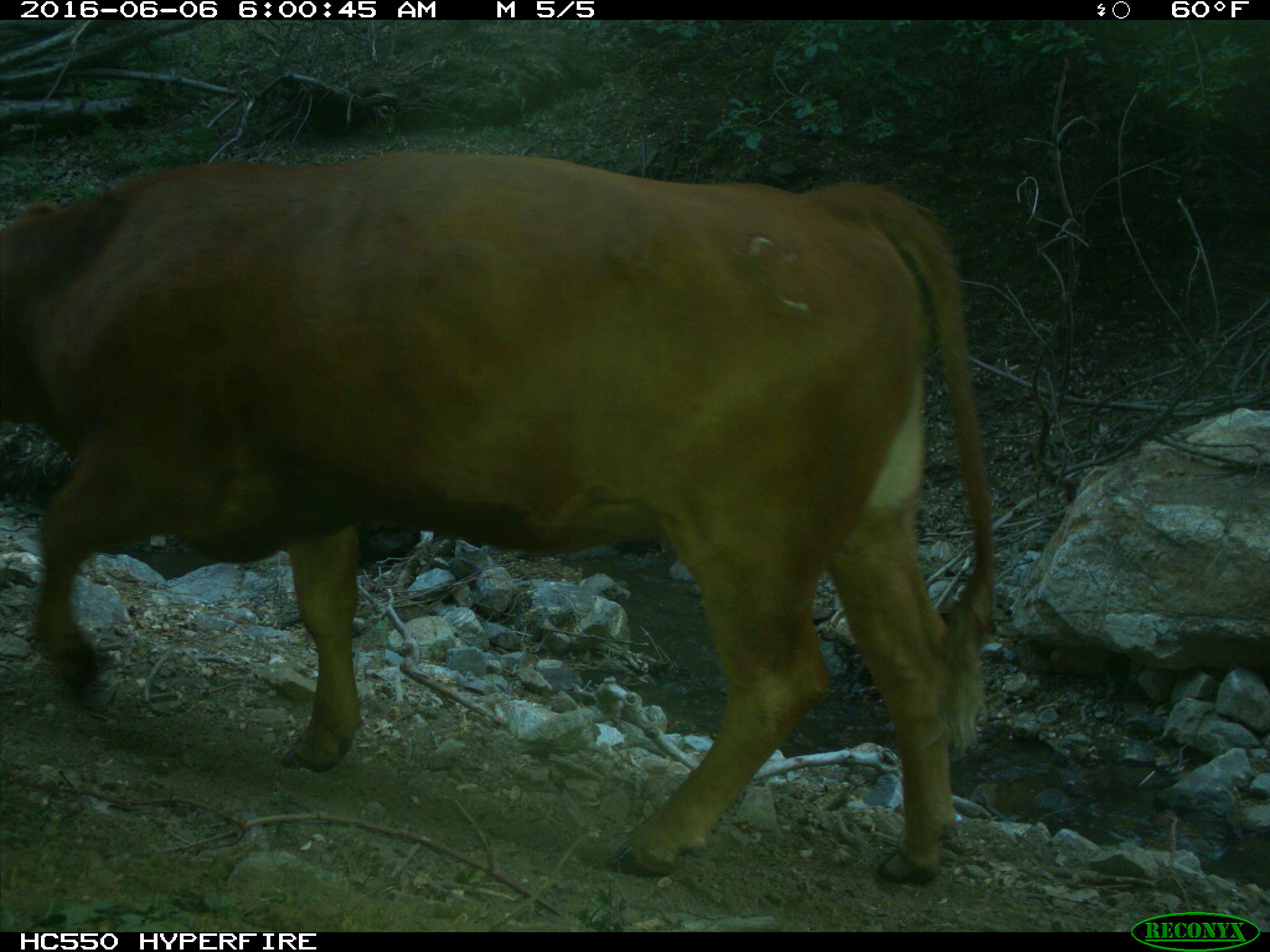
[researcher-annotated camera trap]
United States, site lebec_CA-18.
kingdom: Animalia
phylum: Chordata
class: Mammalia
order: Artiodactyla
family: Bovidae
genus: Bos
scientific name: Bos taurus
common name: domestic cow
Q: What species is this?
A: Bos taurus (domestic cow).